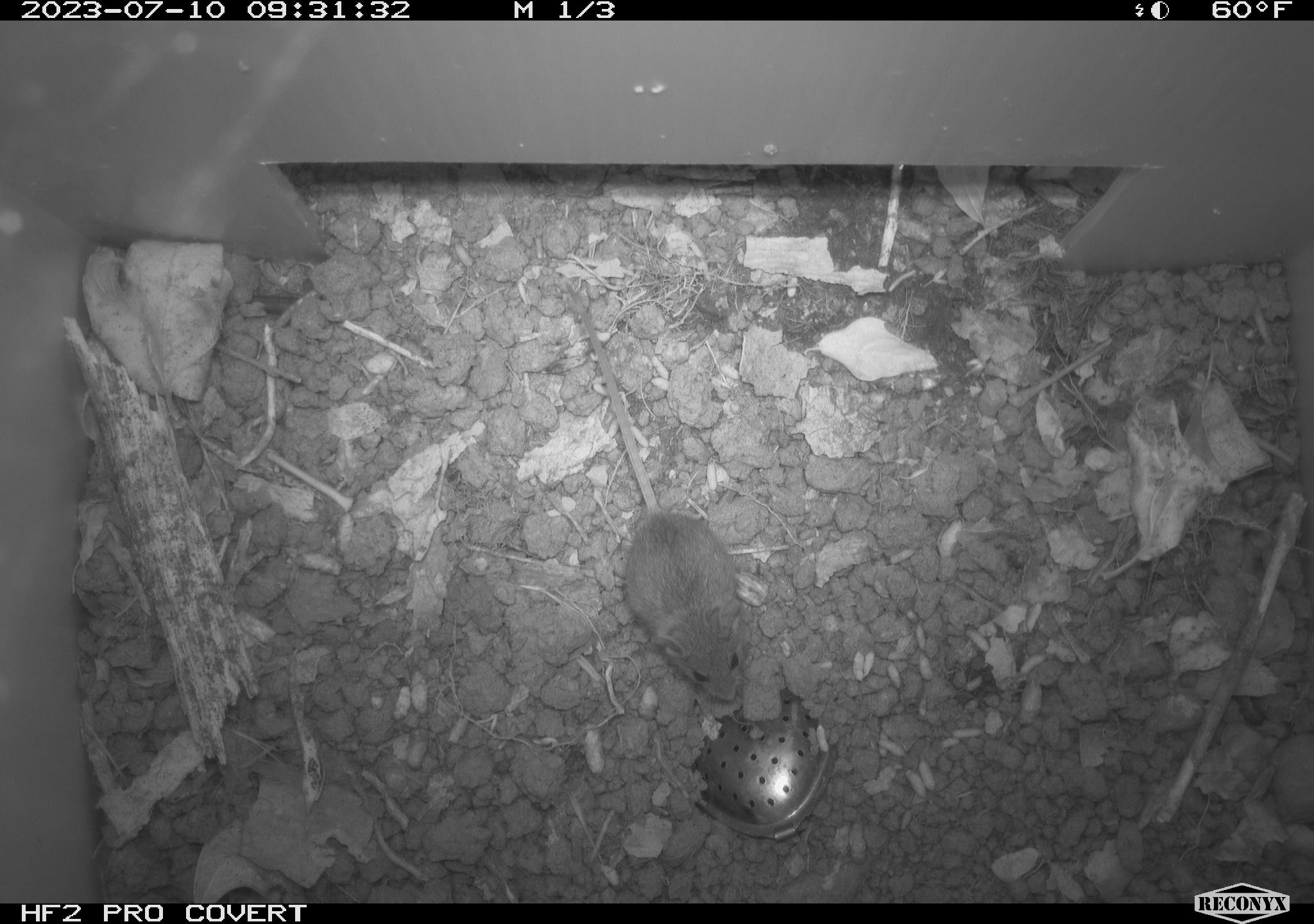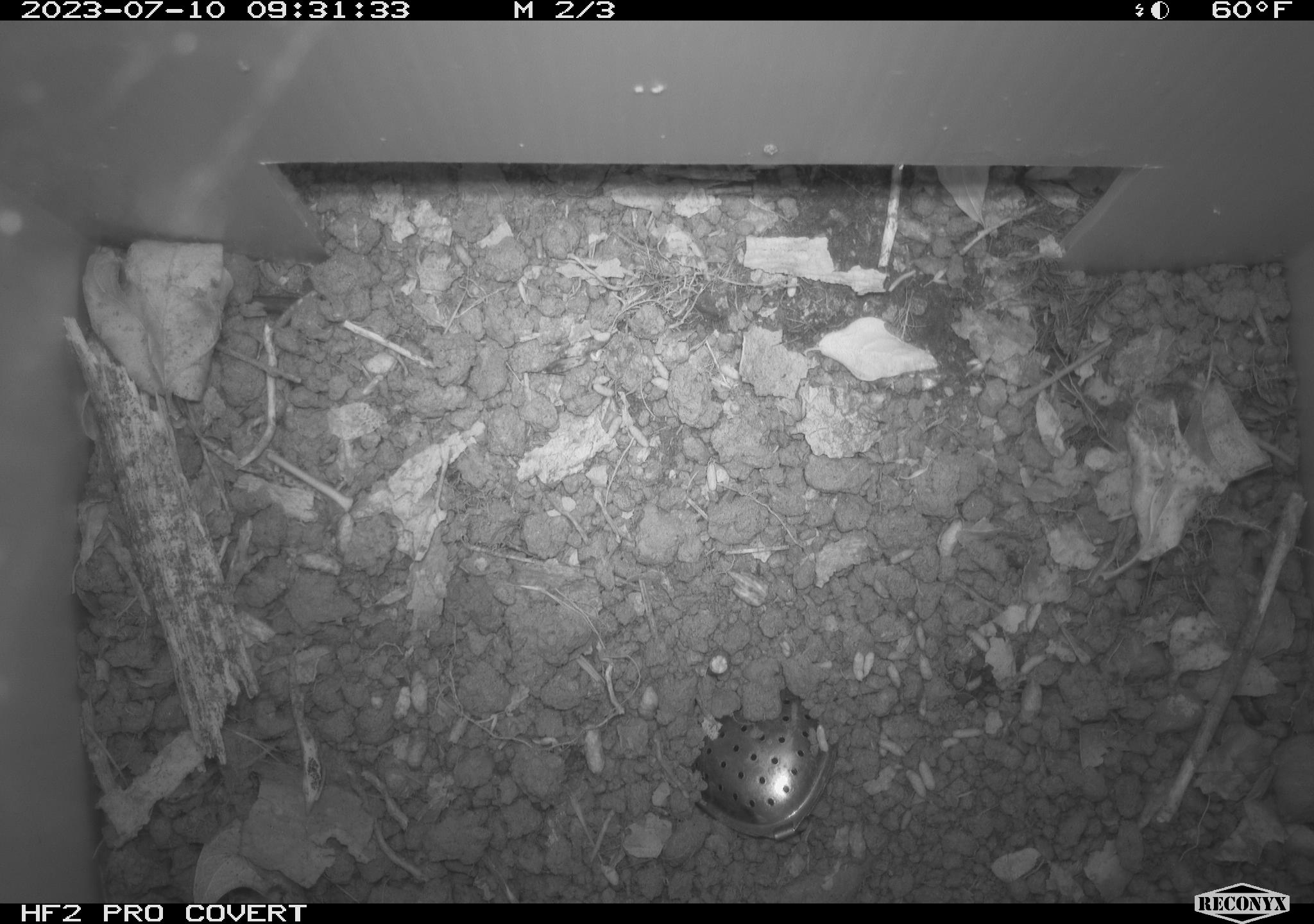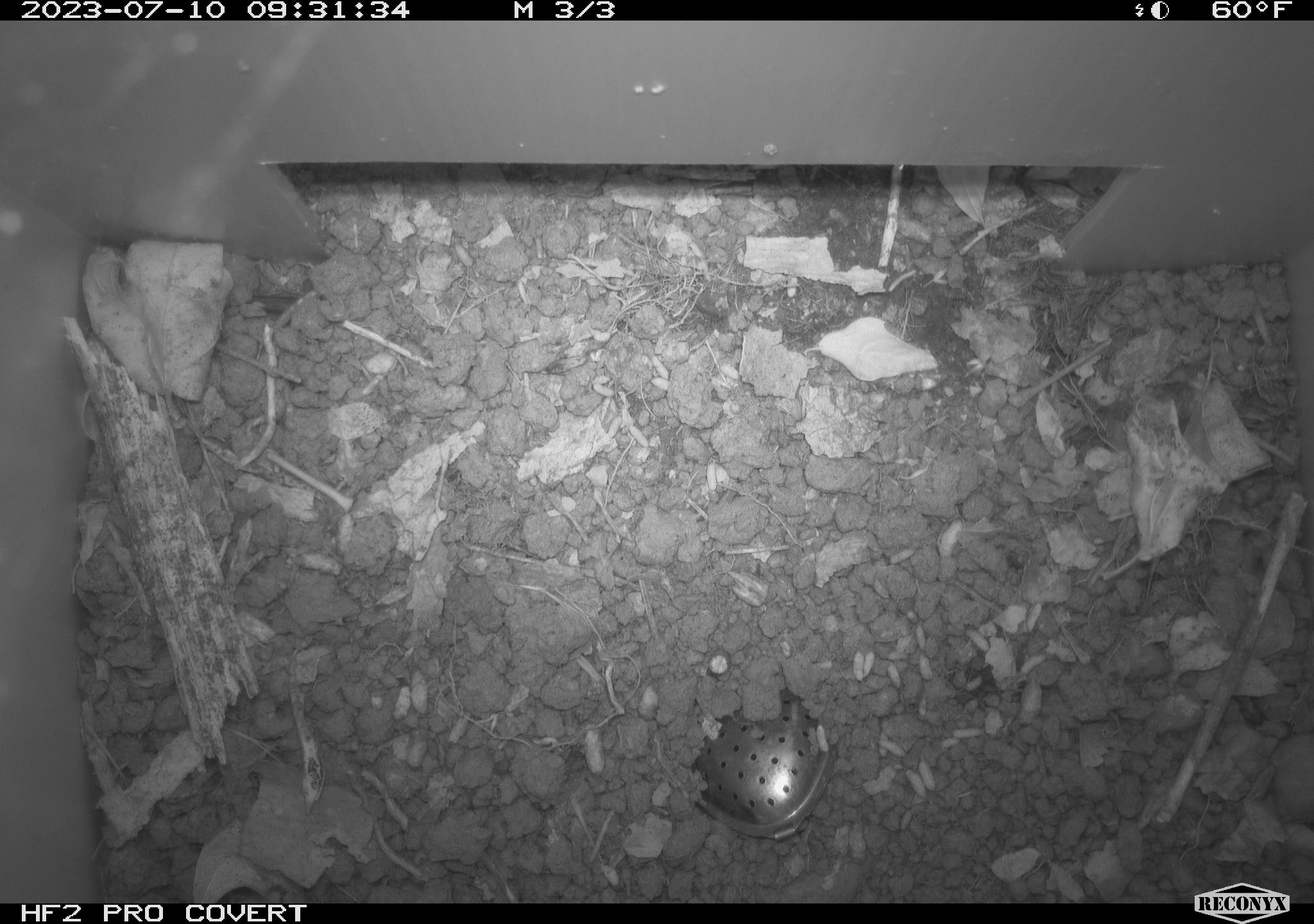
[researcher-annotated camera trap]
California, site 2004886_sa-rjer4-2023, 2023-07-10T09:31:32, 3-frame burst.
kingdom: Animalia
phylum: Chordata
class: Mammalia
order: Rodentia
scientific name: Rodentia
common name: mouse species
Mouse species (Rodentia).